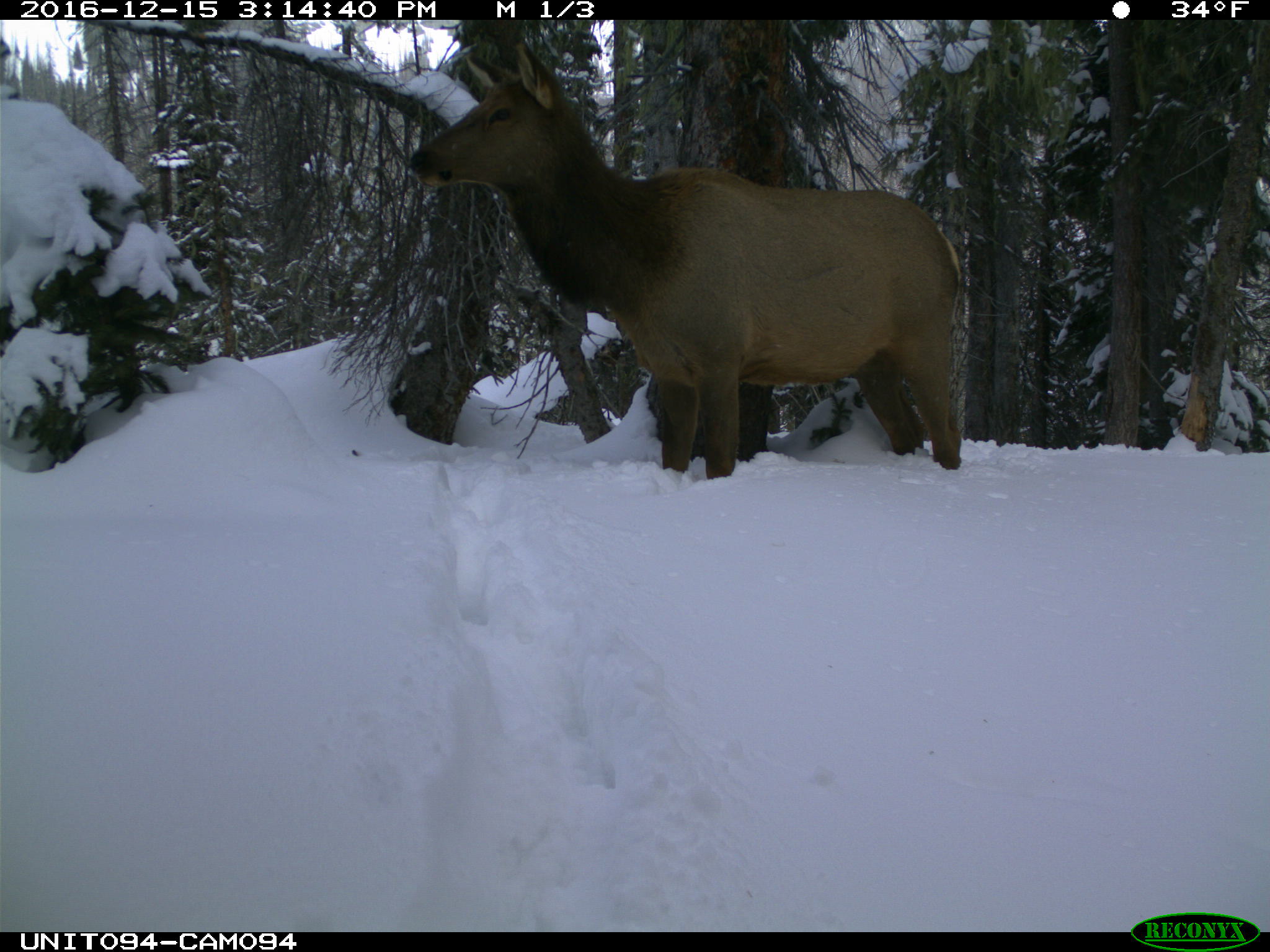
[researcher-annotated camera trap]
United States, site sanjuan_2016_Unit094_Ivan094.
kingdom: Animalia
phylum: Chordata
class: Mammalia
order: Artiodactyla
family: Cervidae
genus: Cervus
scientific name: Cervus elaphus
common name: red deer